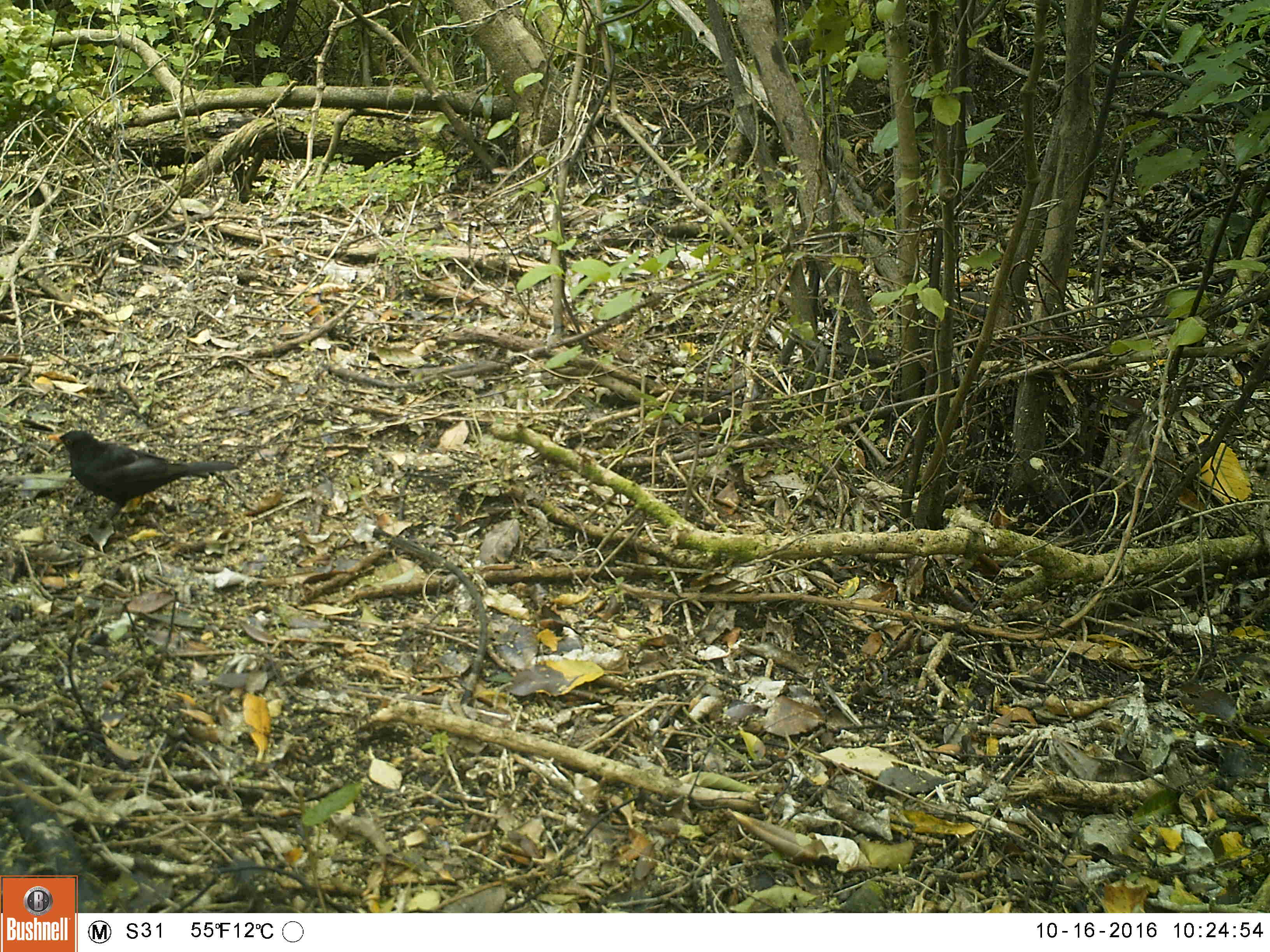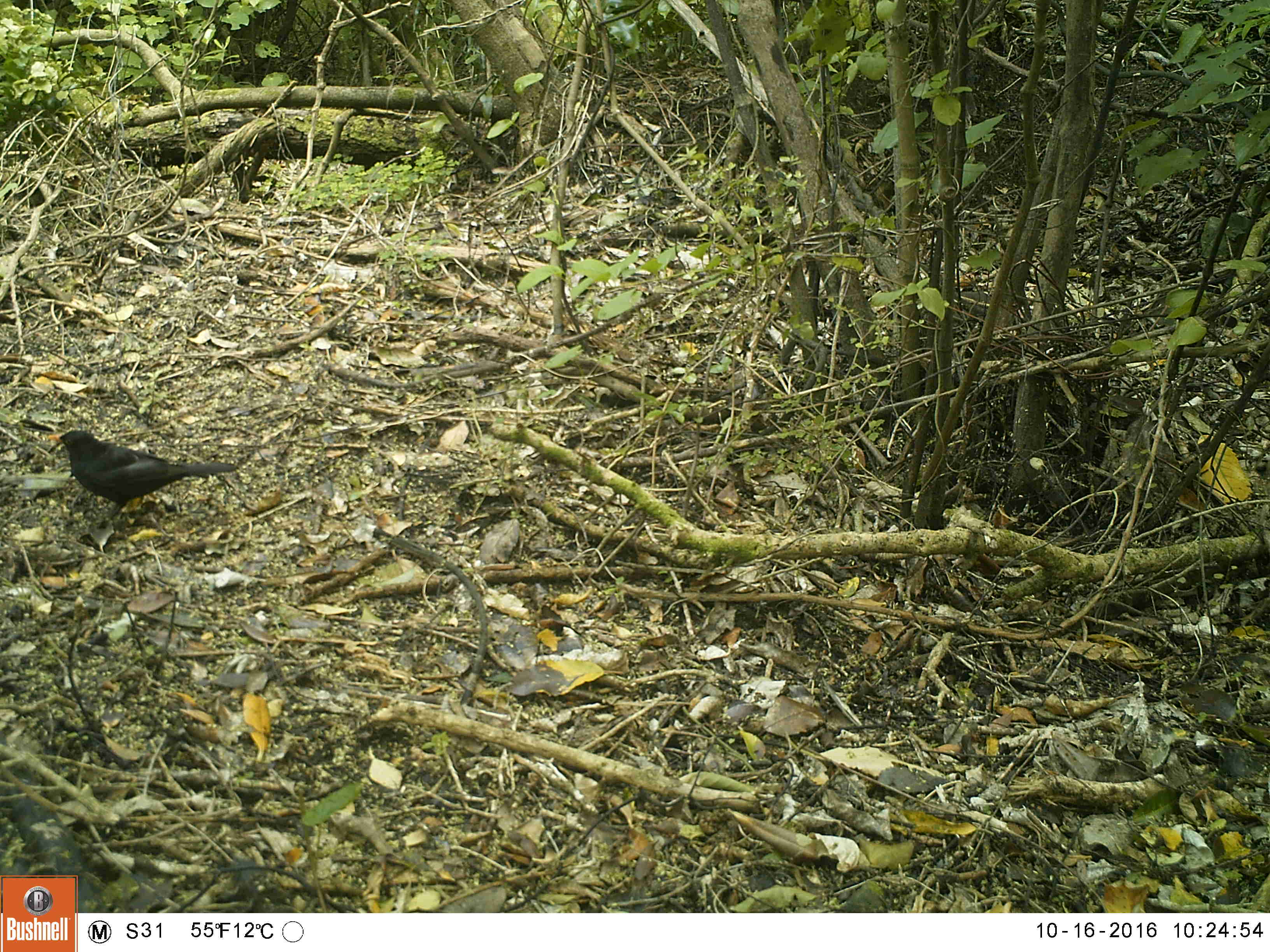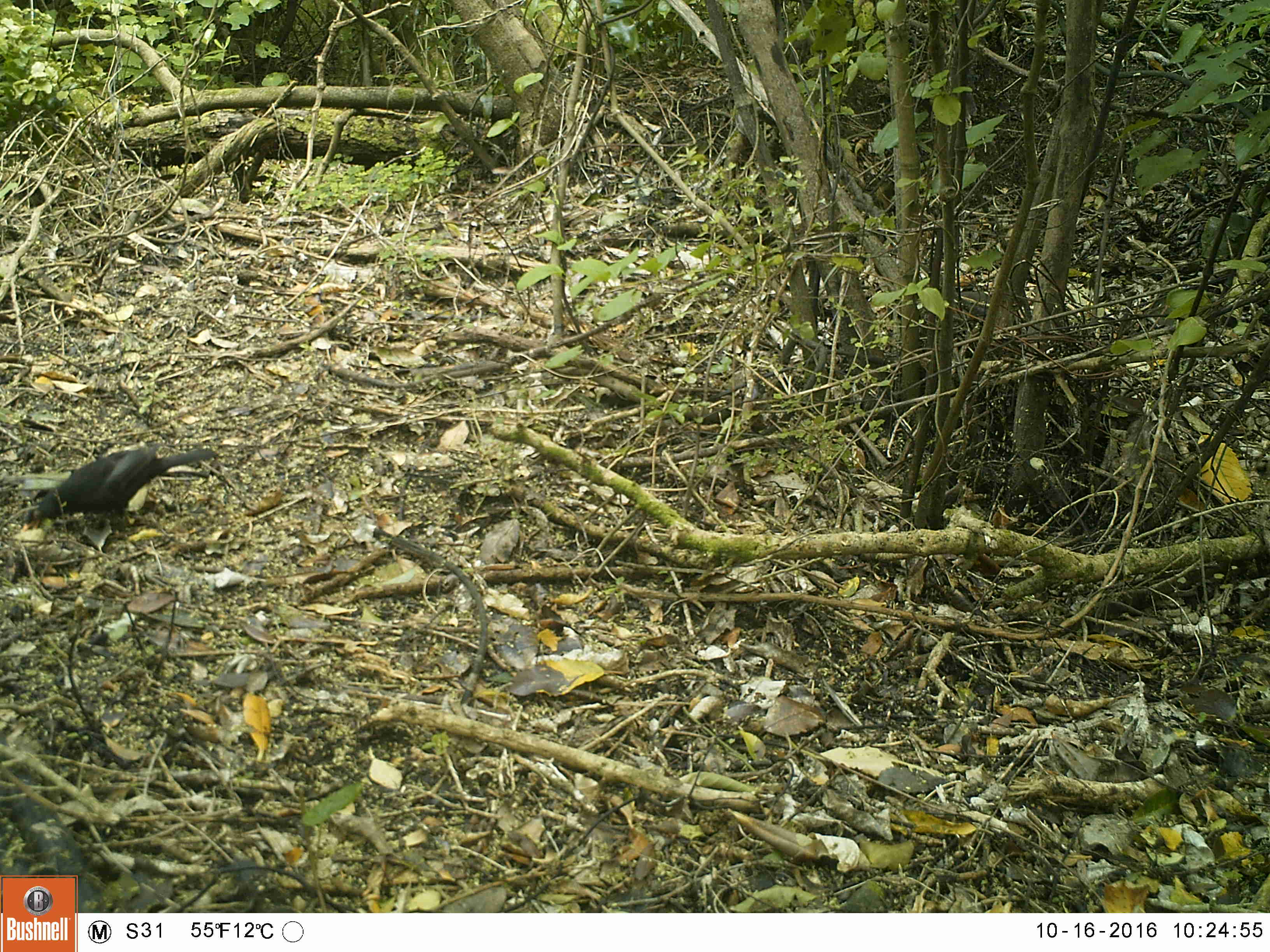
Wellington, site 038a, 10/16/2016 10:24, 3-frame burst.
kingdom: Animalia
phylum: Chordata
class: Aves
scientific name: Aves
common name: bird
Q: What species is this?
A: Bird (Aves).